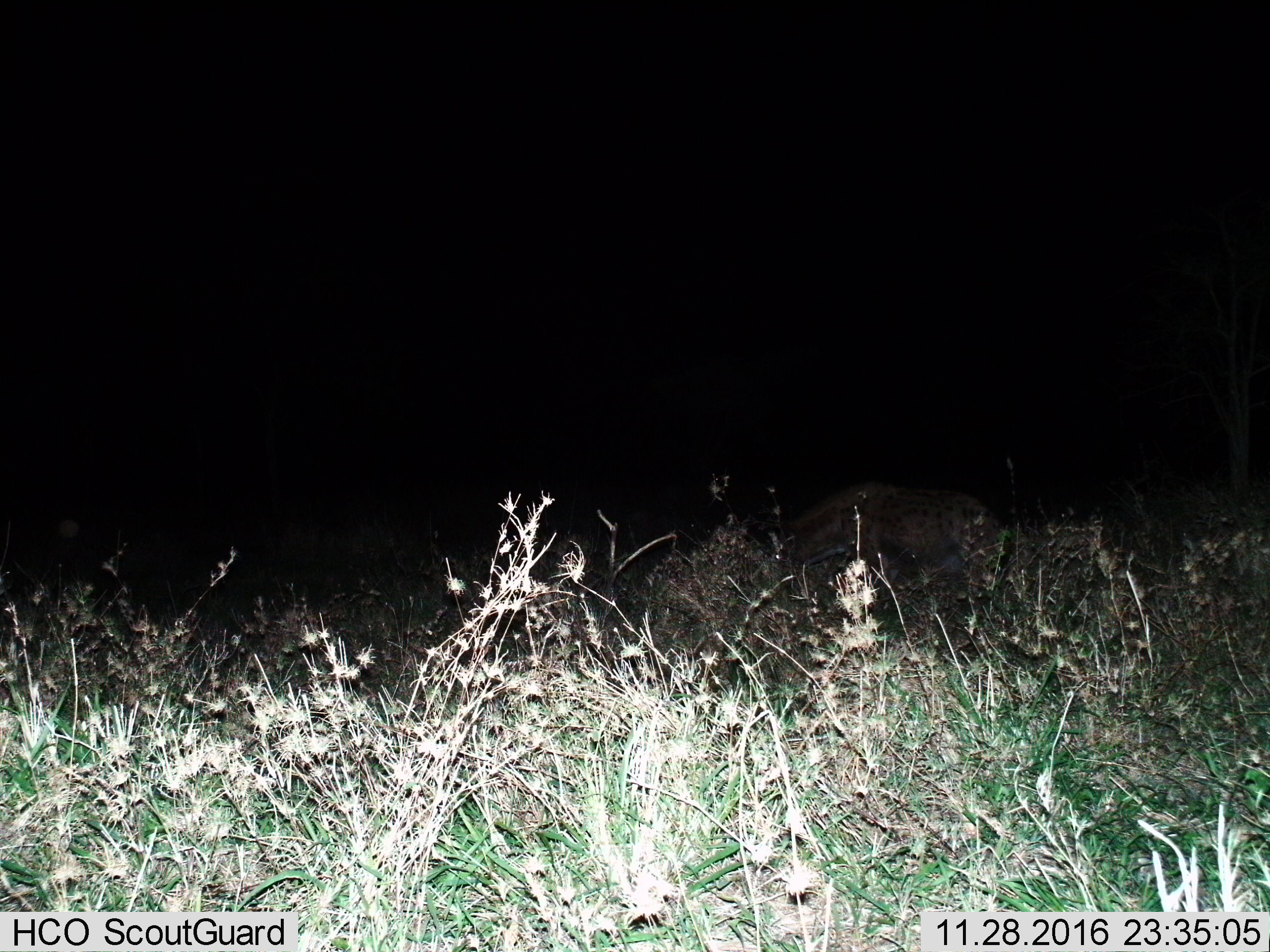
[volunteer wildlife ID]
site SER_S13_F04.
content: unidentified animal